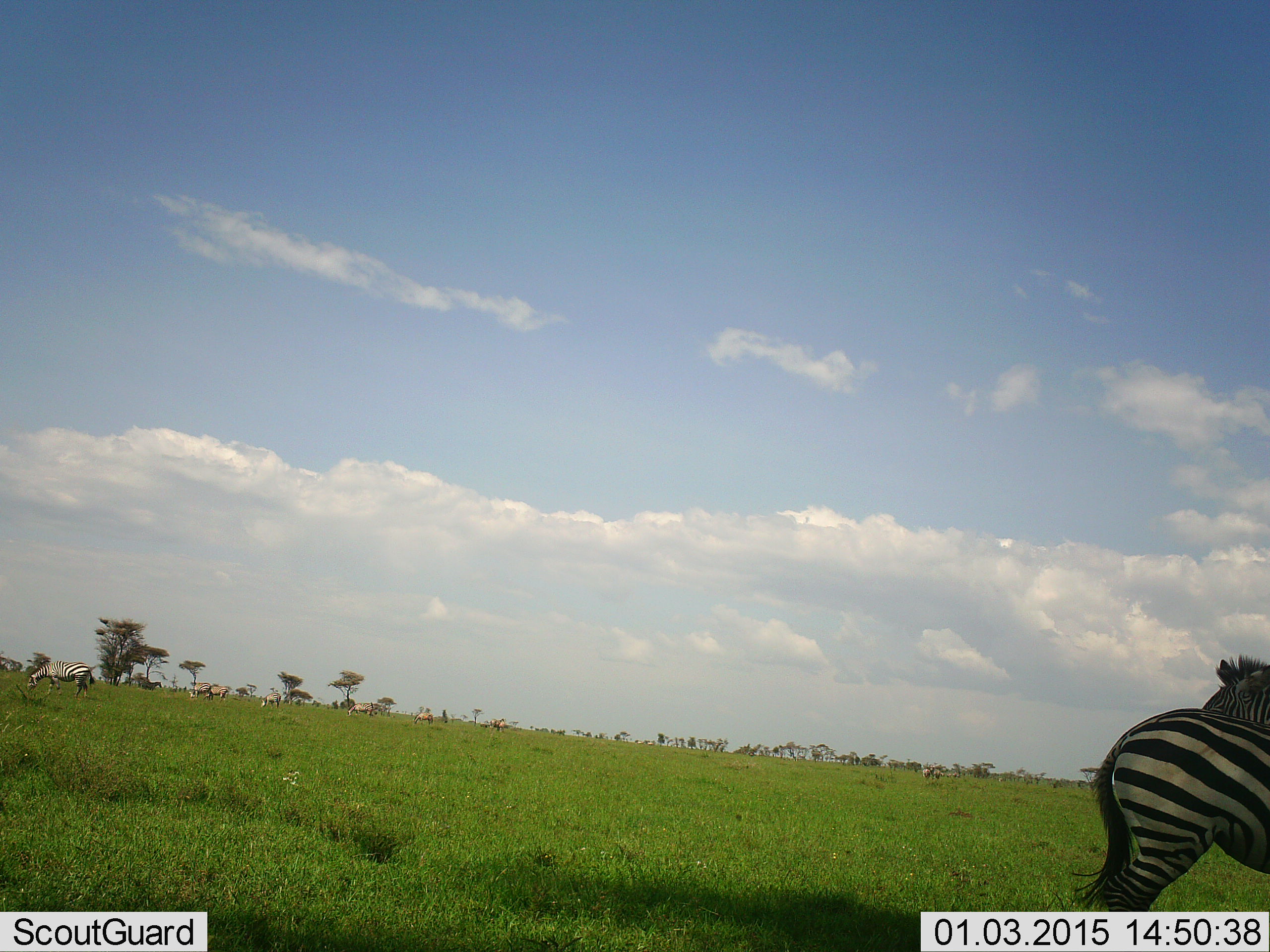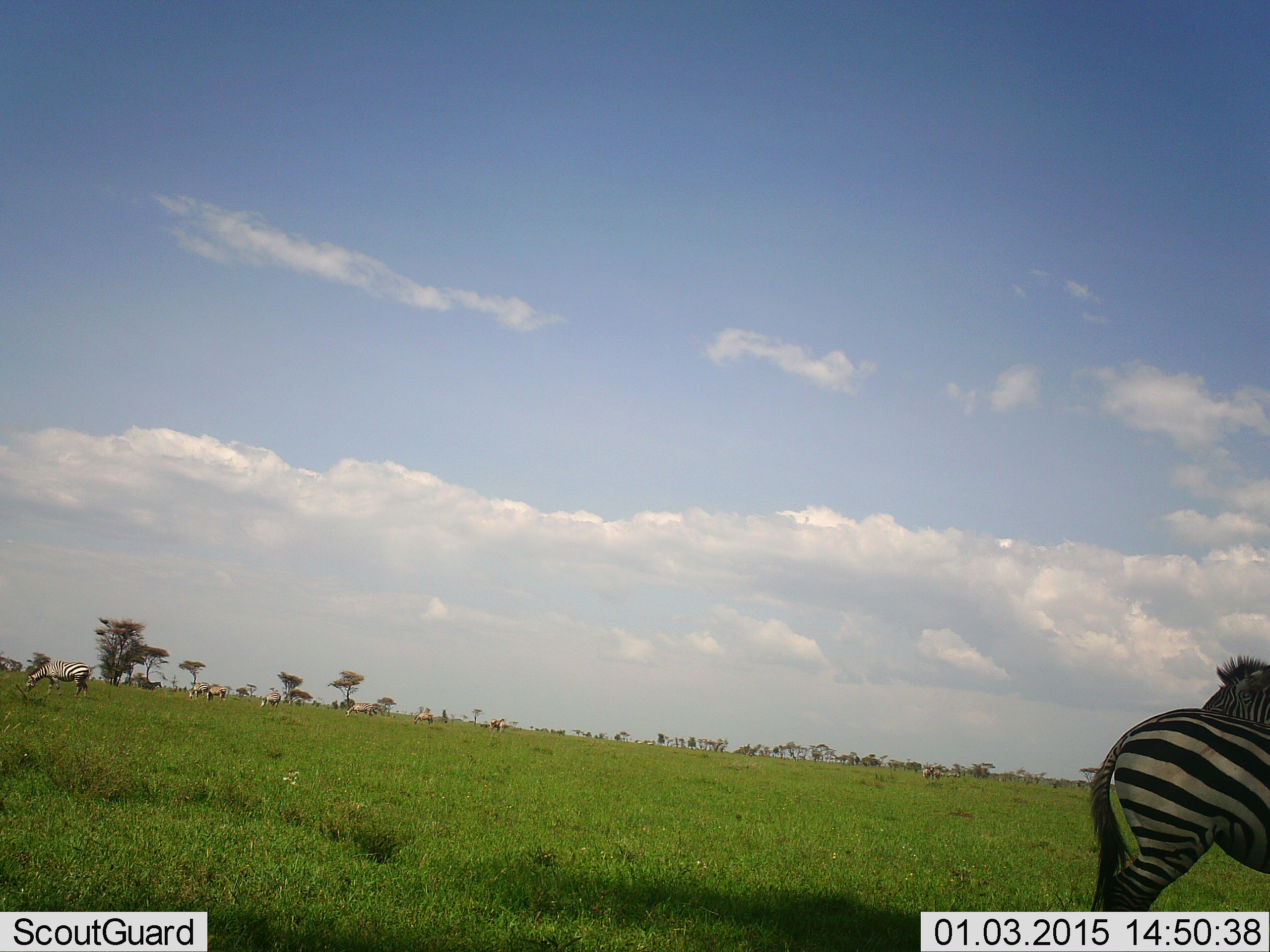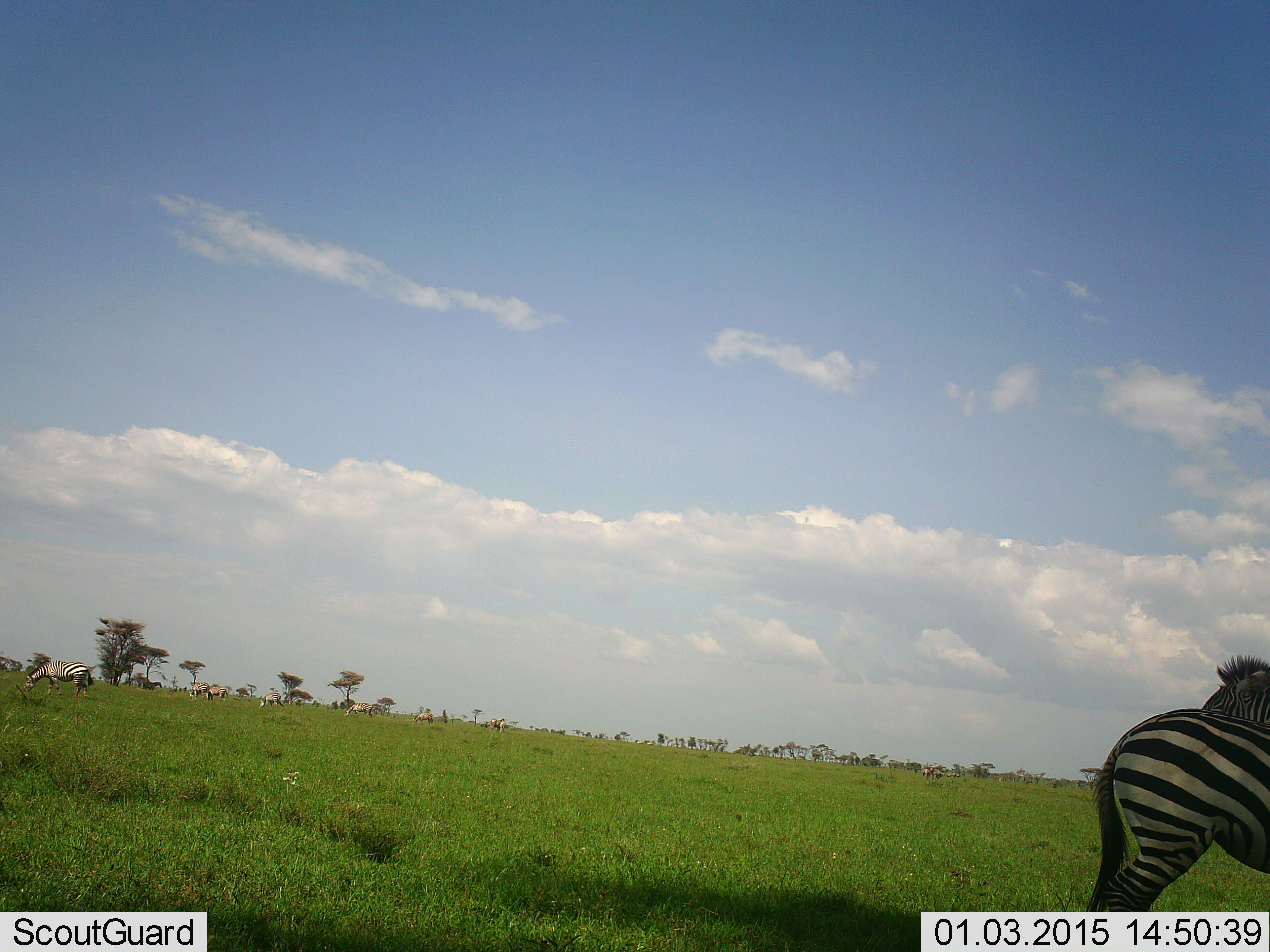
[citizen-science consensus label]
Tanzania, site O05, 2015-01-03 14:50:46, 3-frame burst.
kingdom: Animalia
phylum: Chordata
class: Mammalia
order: Perissodactyla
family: Equidae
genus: Equus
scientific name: Equus quagga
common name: plains zebra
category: zebra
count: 7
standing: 70%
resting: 20%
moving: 10%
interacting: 10%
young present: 0%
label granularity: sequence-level